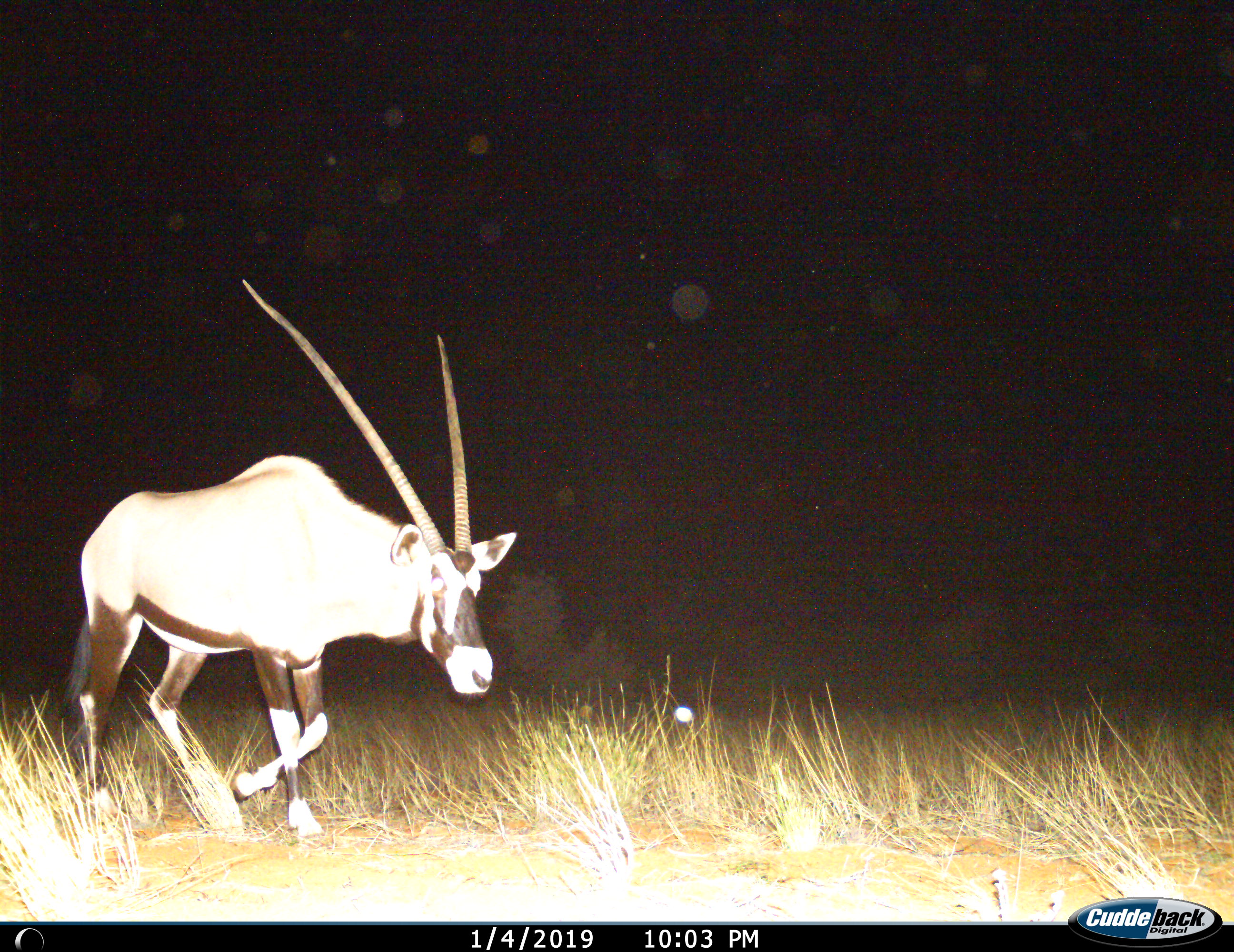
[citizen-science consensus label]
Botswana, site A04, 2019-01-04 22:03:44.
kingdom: Animalia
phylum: Chordata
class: Mammalia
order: Artiodactyla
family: Bovidae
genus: Oryx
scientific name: Oryx gazella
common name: gemsbok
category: gemsbokoryx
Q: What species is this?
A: Gemsbokoryx (gemsbok) (Oryx gazella).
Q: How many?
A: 1.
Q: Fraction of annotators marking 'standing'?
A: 0%.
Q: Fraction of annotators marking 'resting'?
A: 0%.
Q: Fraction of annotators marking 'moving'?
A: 100%.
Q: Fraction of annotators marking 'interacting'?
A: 0%.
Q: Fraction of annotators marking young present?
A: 0%.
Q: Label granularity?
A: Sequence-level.